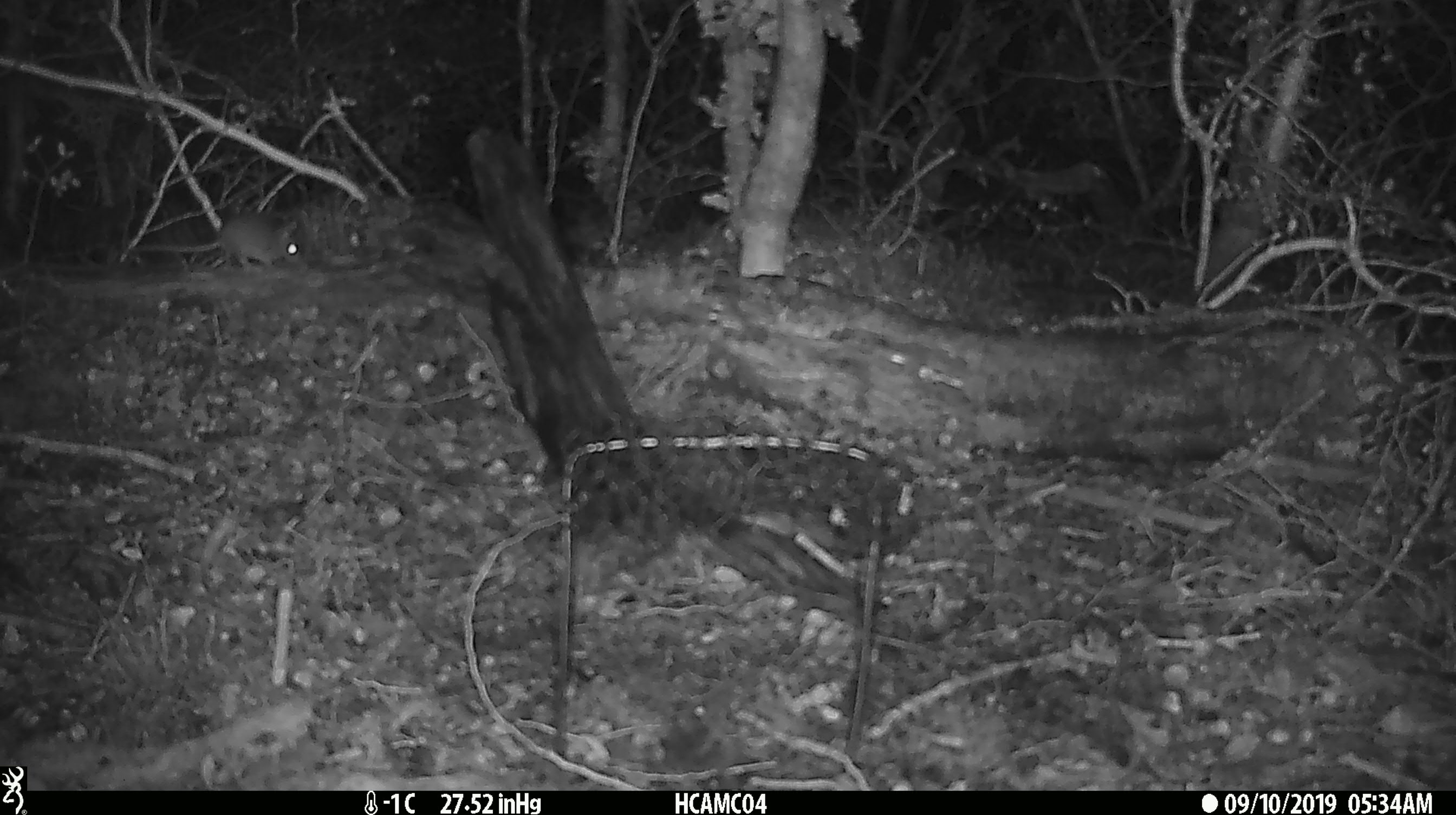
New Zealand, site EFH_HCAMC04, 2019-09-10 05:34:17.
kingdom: Animalia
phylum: Chordata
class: Mammalia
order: Rodentia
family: Muridae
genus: Mus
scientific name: Mus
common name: mouse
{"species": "mouse (Mus)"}